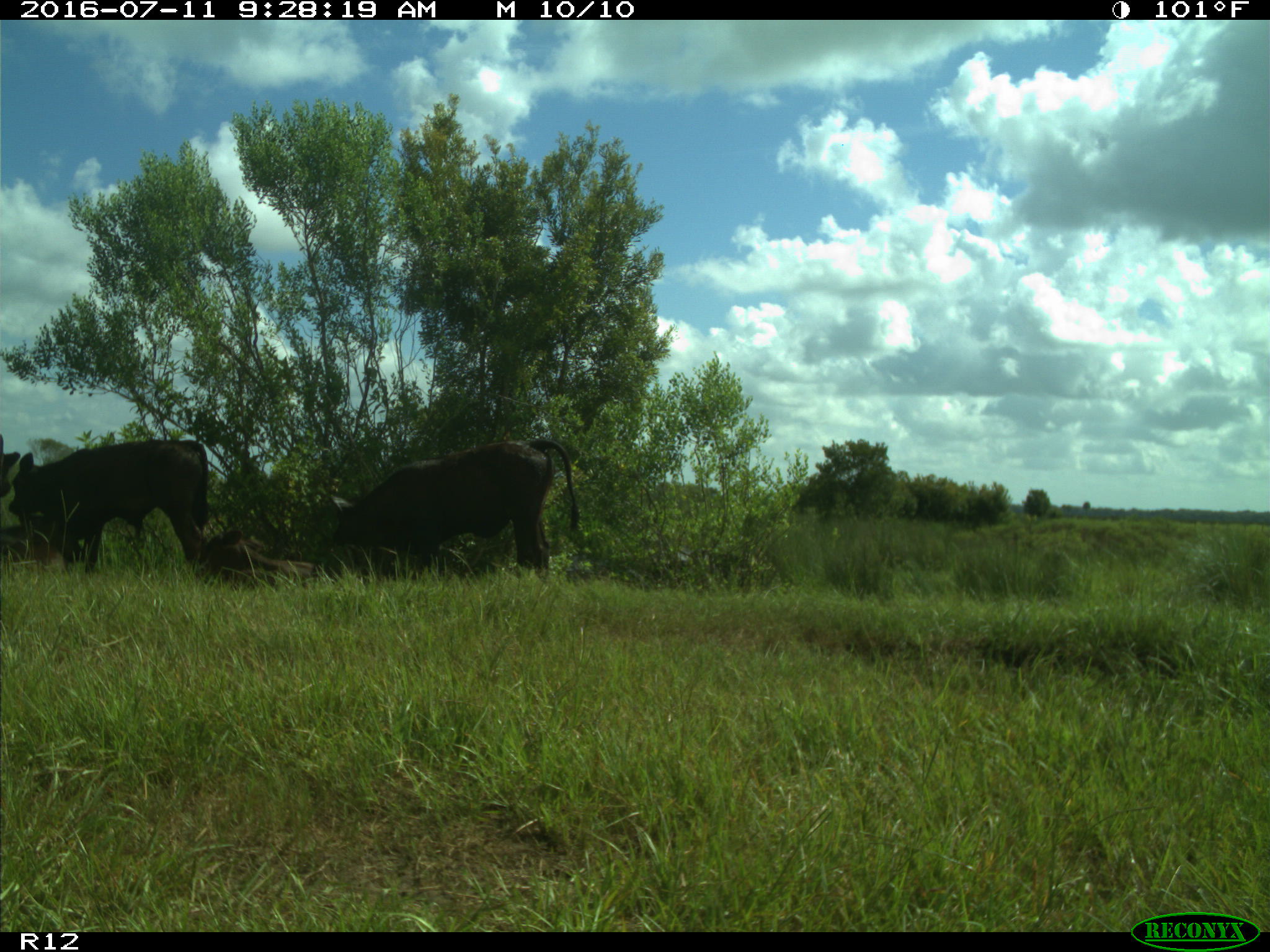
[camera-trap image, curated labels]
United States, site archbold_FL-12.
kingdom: Animalia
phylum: Chordata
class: Mammalia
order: Artiodactyla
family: Bovidae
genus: Bos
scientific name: Bos taurus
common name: domestic cow